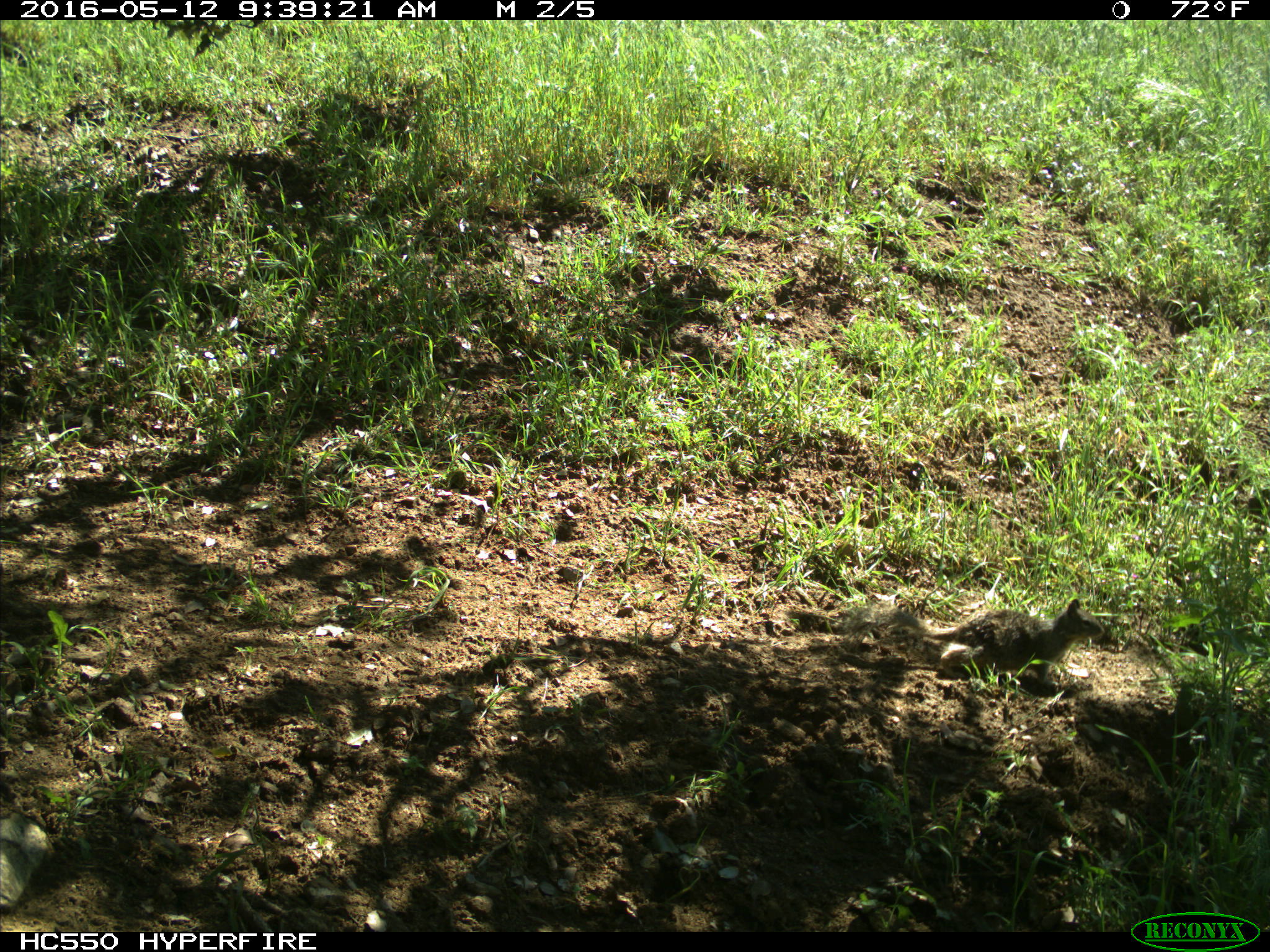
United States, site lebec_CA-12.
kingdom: Animalia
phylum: Chordata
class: Mammalia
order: Rodentia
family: Sciuridae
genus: Otospermophilus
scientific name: Otospermophilus beecheyi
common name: california ground squirrel